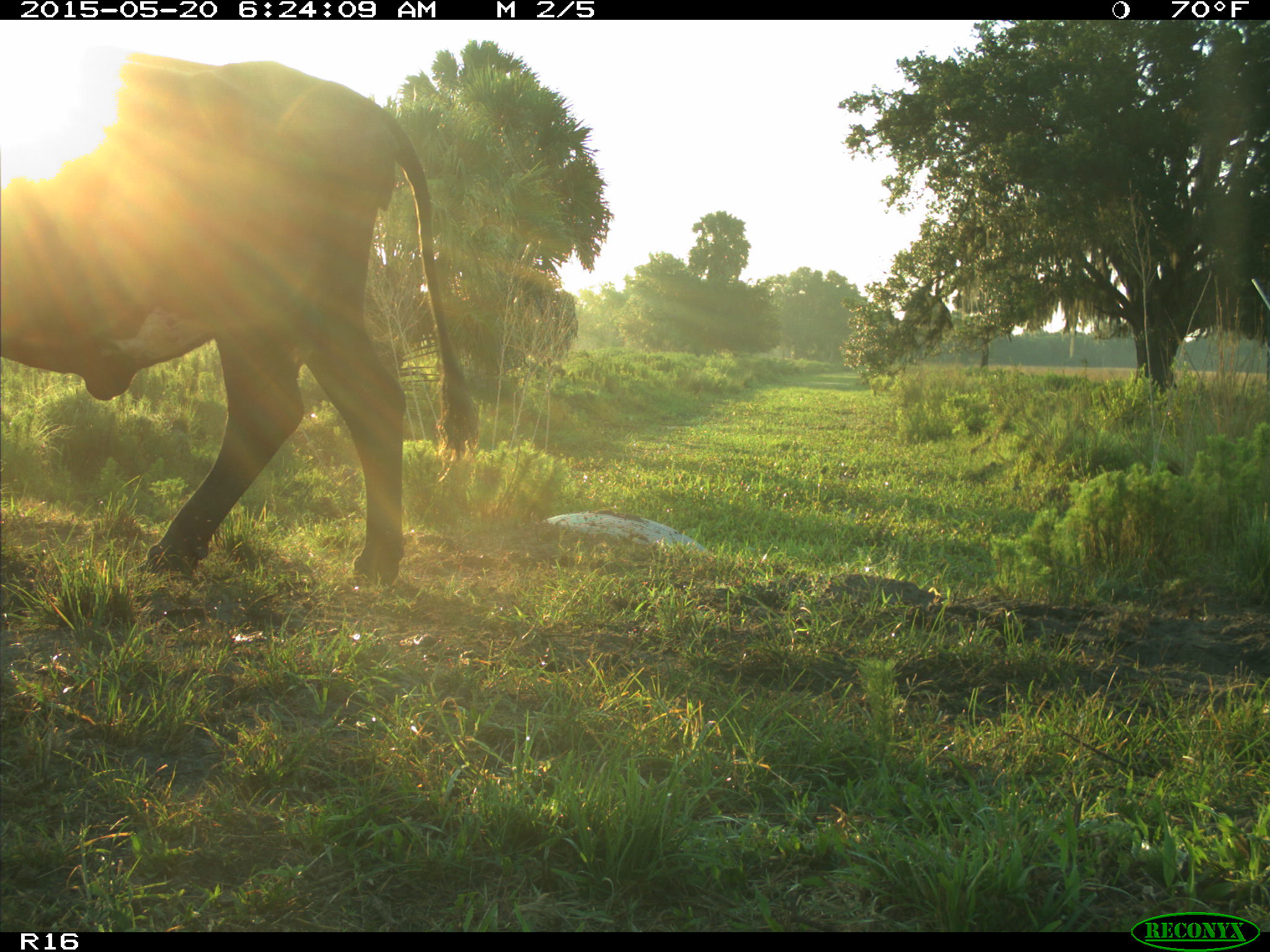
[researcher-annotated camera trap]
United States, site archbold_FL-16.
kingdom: Animalia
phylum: Chordata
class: Mammalia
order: Artiodactyla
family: Bovidae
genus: Bos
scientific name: Bos taurus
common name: domestic cow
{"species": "Bos taurus (domestic cow)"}